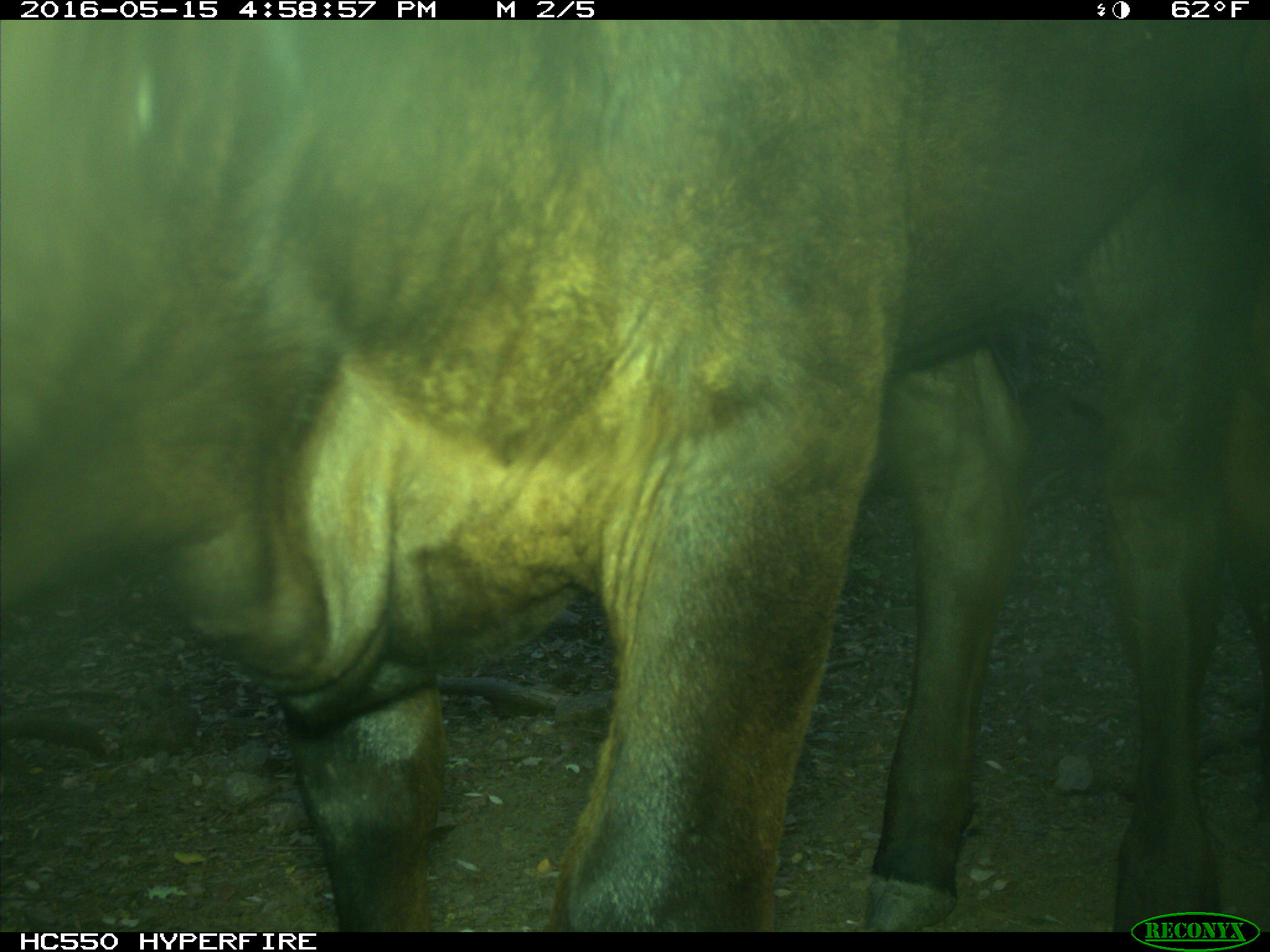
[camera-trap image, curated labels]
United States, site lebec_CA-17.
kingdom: Animalia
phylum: Chordata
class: Mammalia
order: Artiodactyla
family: Bovidae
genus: Bos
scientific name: Bos taurus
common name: domestic cow